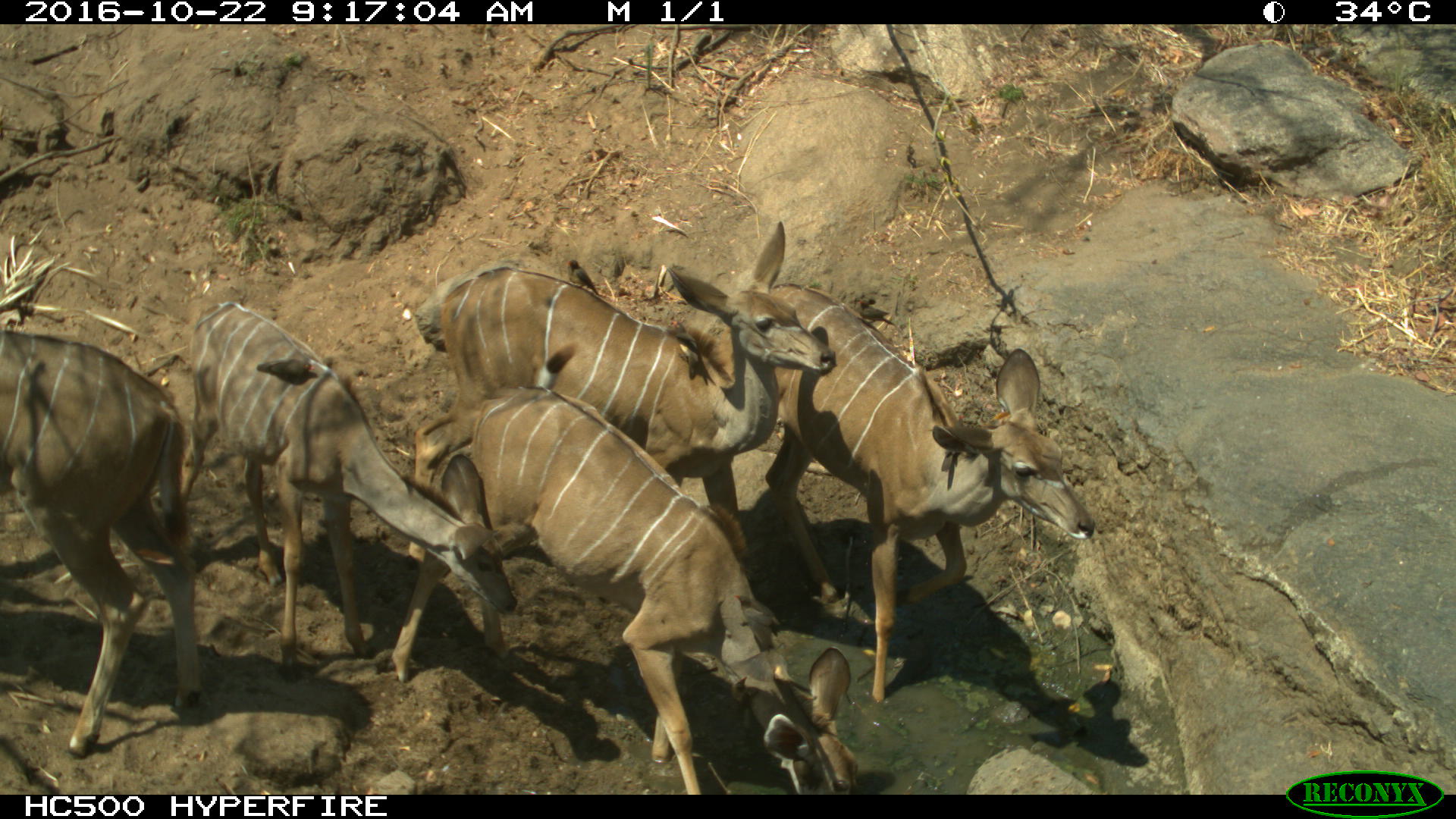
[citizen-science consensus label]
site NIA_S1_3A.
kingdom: Animalia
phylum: Chordata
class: Aves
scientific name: Aves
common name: bird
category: birdother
Birdother (bird) (Aves), count 5. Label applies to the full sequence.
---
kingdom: Animalia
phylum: Chordata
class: Mammalia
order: Artiodactyla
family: Bovidae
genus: Tragelaphus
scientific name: Tragelaphus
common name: kudu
Kudu (Tragelaphus), count 5. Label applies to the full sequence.